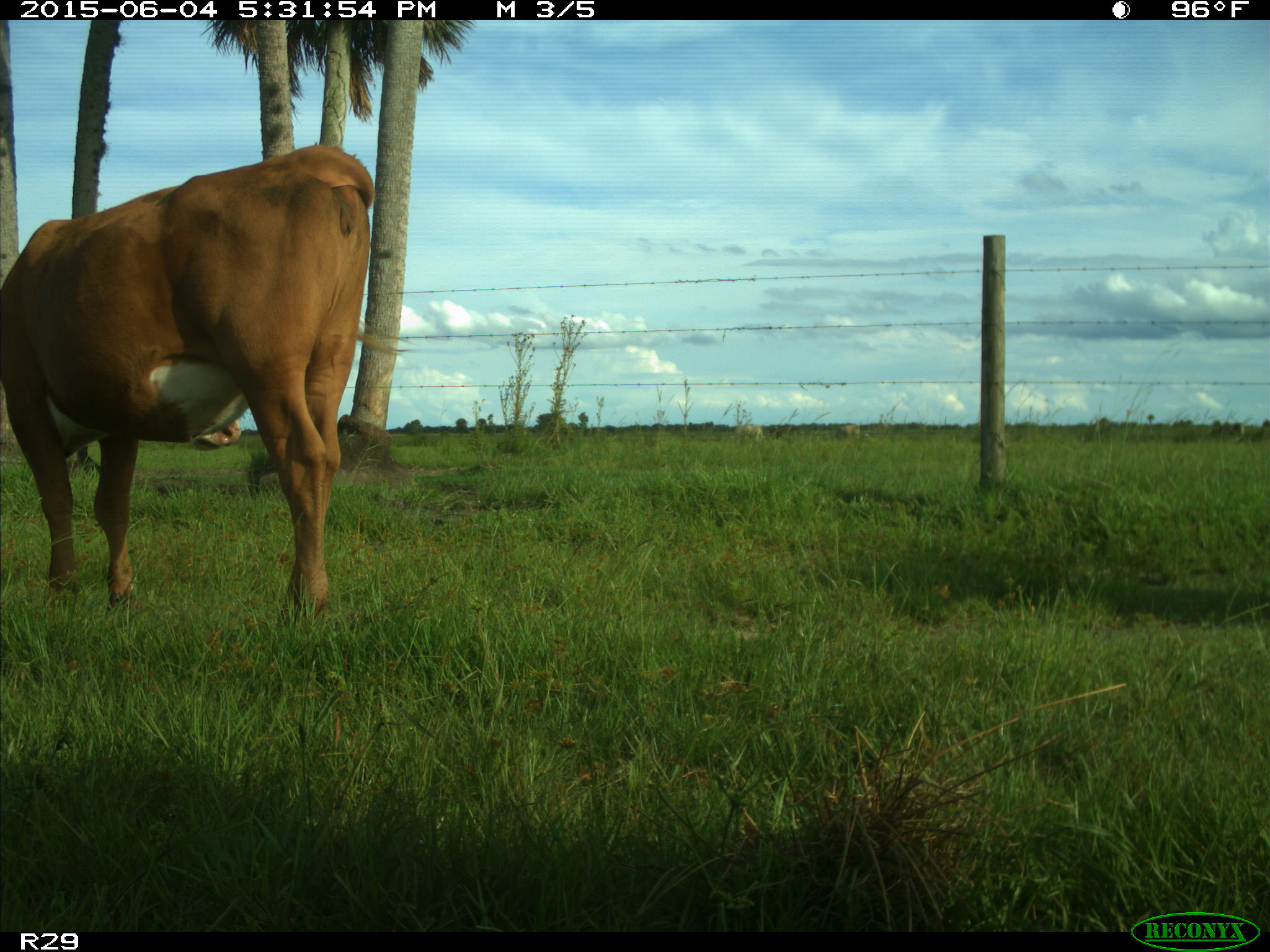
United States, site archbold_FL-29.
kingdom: Animalia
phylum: Chordata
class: Mammalia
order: Artiodactyla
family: Bovidae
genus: Bos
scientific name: Bos taurus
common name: domestic cow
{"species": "Bos taurus (domestic cow)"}